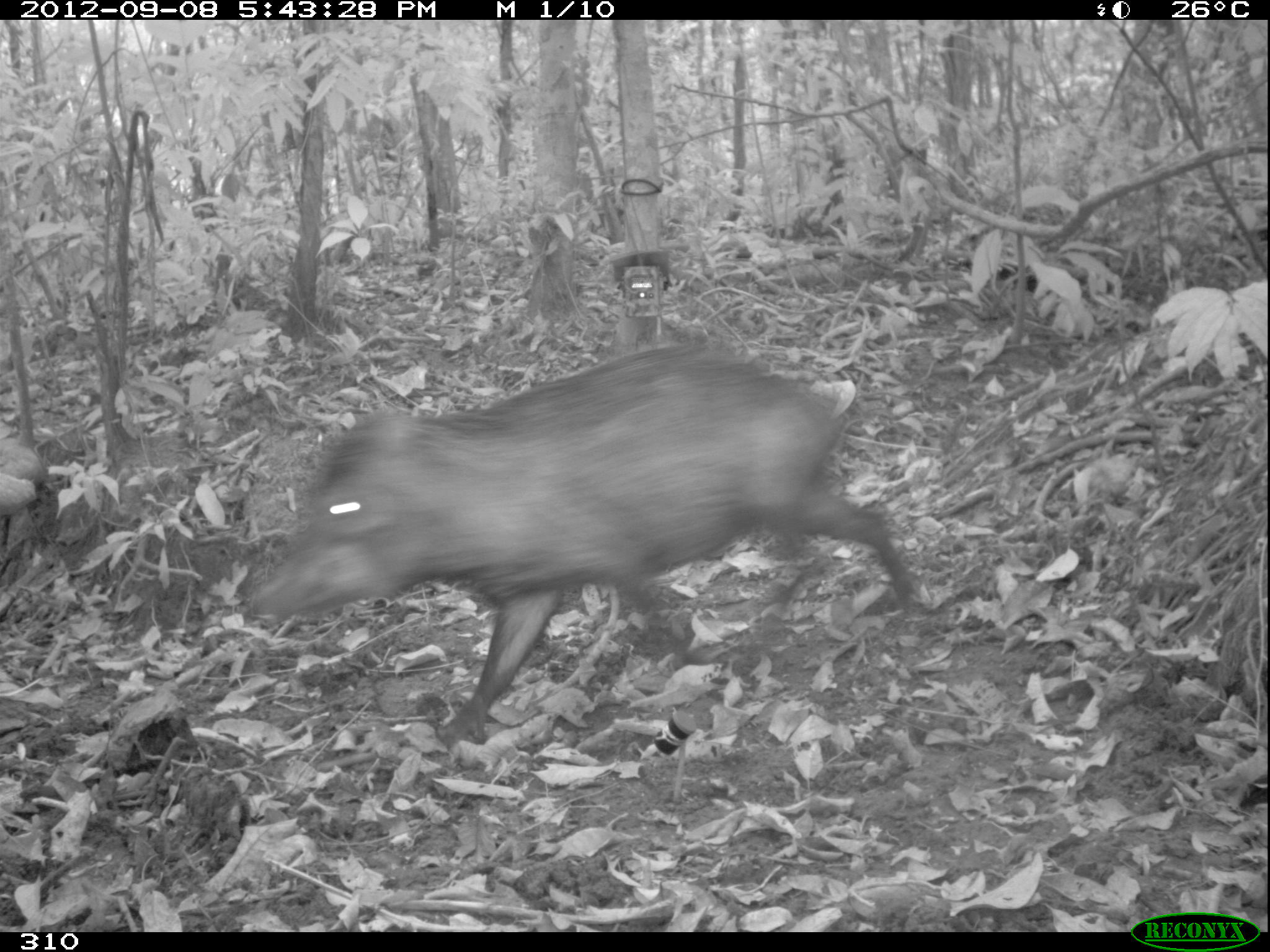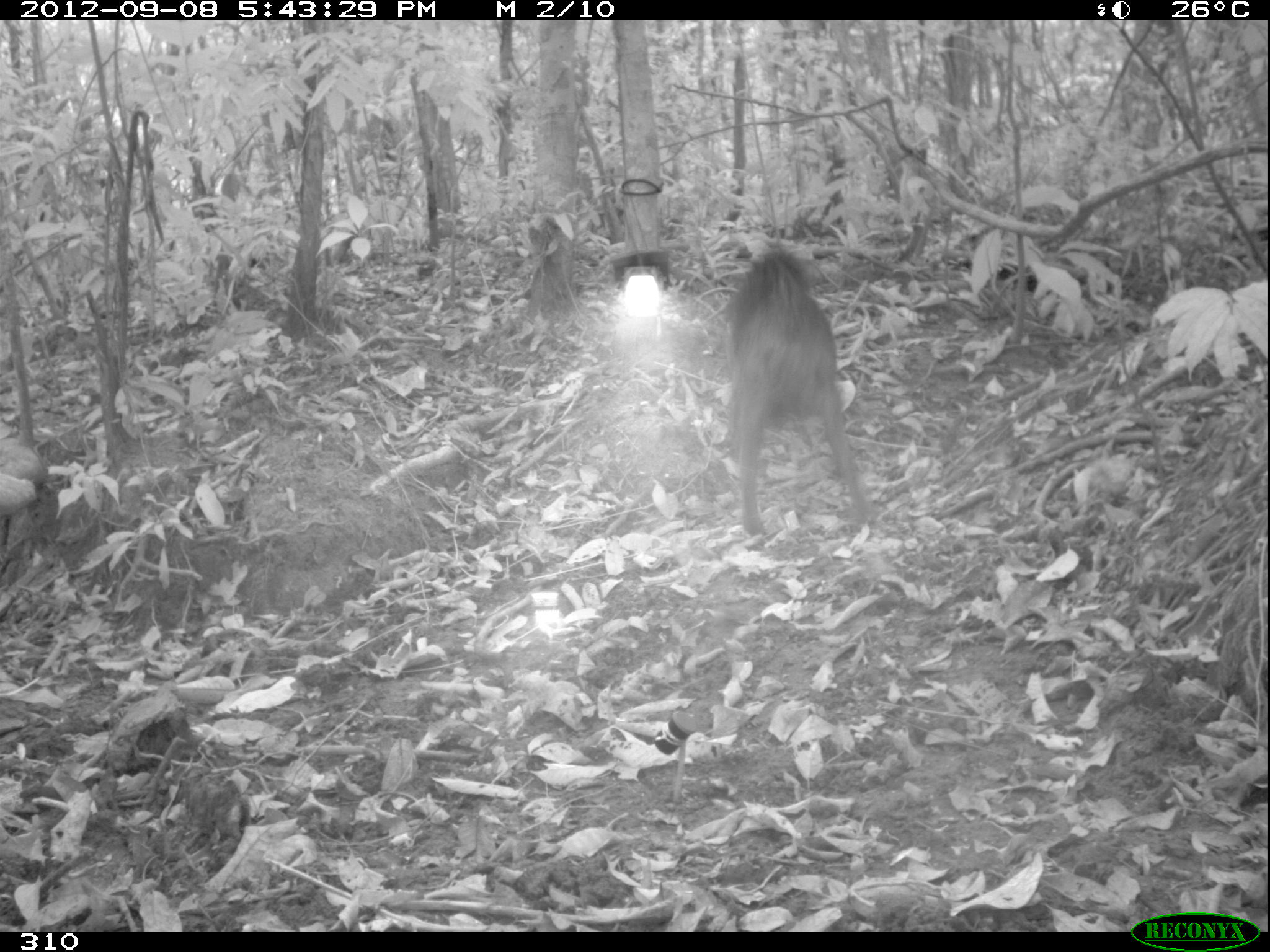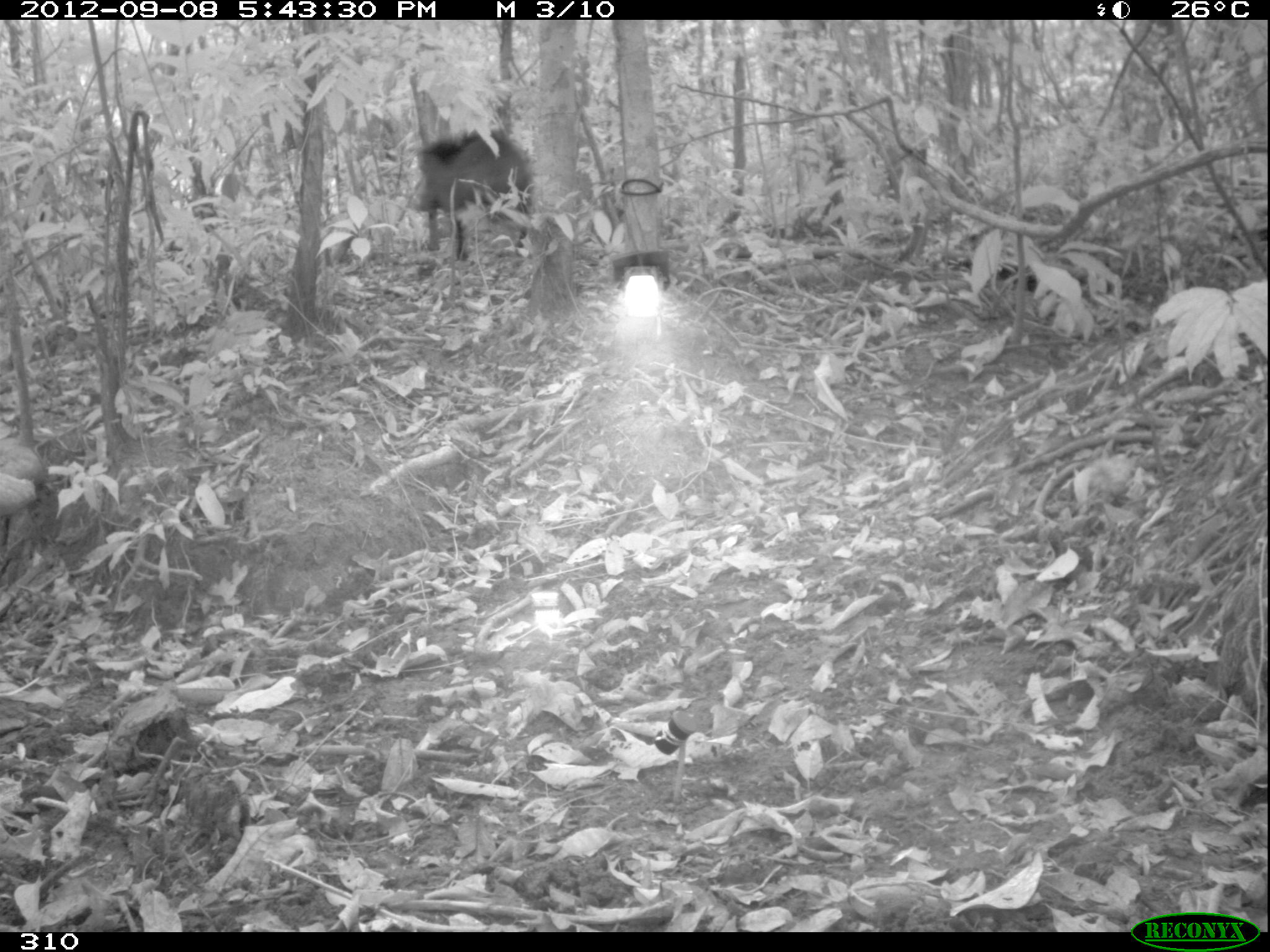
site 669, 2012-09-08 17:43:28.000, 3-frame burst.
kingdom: Animalia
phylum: Chordata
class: Mammalia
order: Artiodactyla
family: Tayassuidae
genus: Tayassu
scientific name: Tayassu pecari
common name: white-lipped peccary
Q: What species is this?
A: Tayassu pecari (white-lipped peccary).